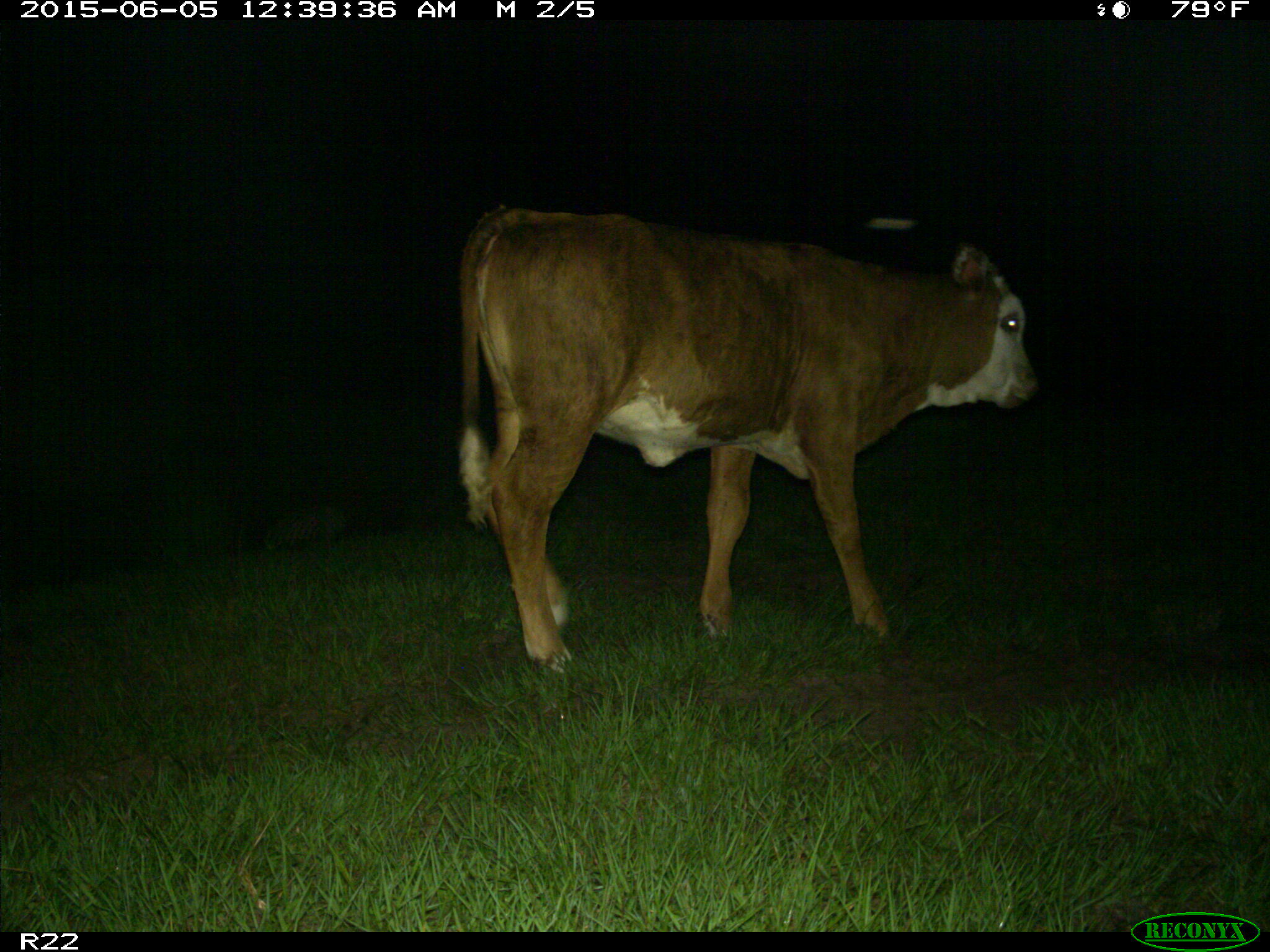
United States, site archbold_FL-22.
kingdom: Animalia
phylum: Chordata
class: Mammalia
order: Artiodactyla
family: Bovidae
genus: Bos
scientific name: Bos taurus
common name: domestic cow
Bos taurus (domestic cow).